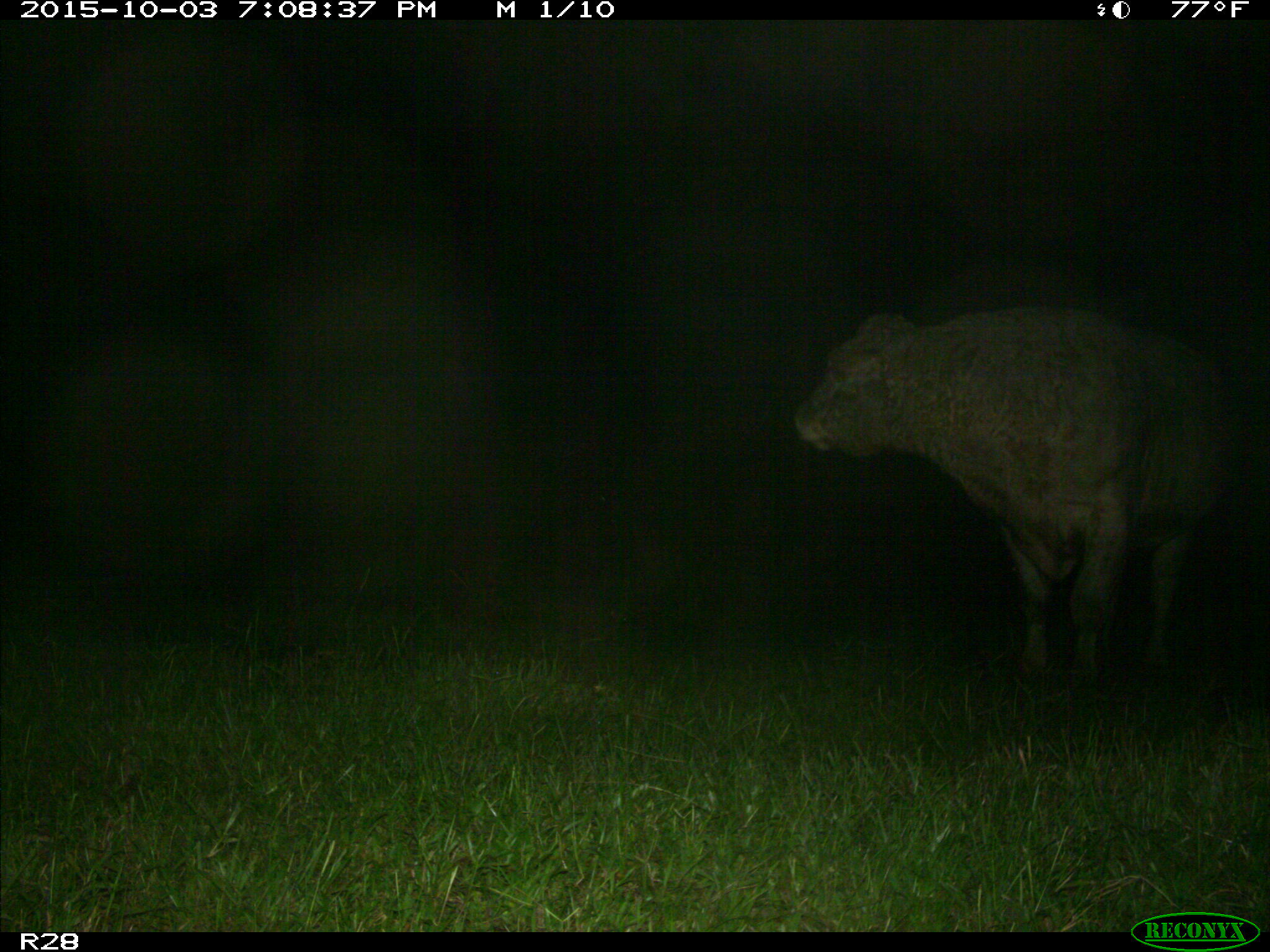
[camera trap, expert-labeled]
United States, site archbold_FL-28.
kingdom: Animalia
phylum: Chordata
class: Mammalia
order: Artiodactyla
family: Bovidae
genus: Bos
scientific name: Bos taurus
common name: domestic cow